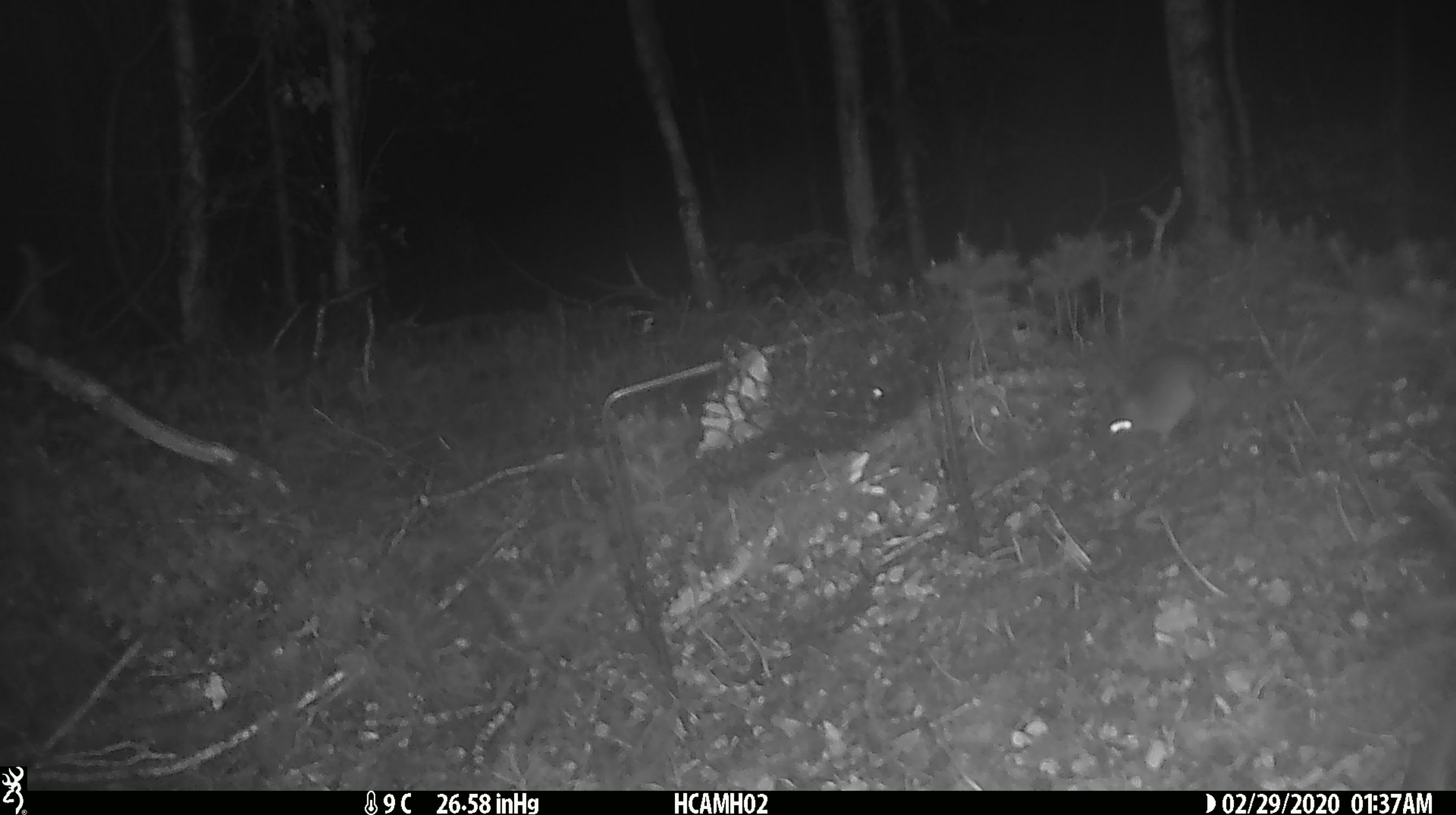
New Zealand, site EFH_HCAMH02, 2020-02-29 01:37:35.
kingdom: Animalia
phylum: Chordata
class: Mammalia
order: Rodentia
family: Muridae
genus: Mus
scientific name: Mus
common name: mouse